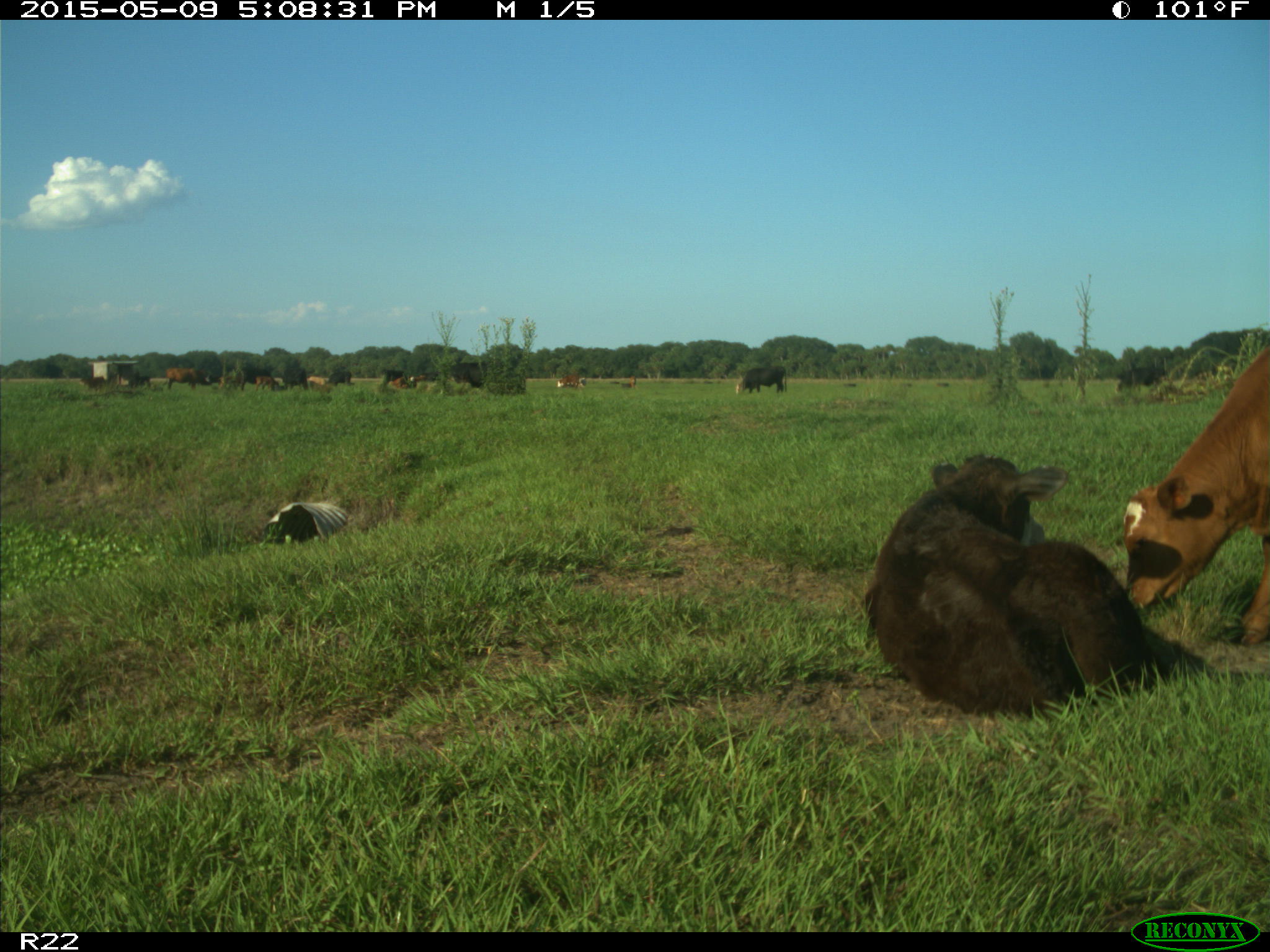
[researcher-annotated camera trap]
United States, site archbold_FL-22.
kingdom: Animalia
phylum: Chordata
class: Mammalia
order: Artiodactyla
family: Bovidae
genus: Bos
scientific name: Bos taurus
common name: domestic cow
Bos taurus (domestic cow).